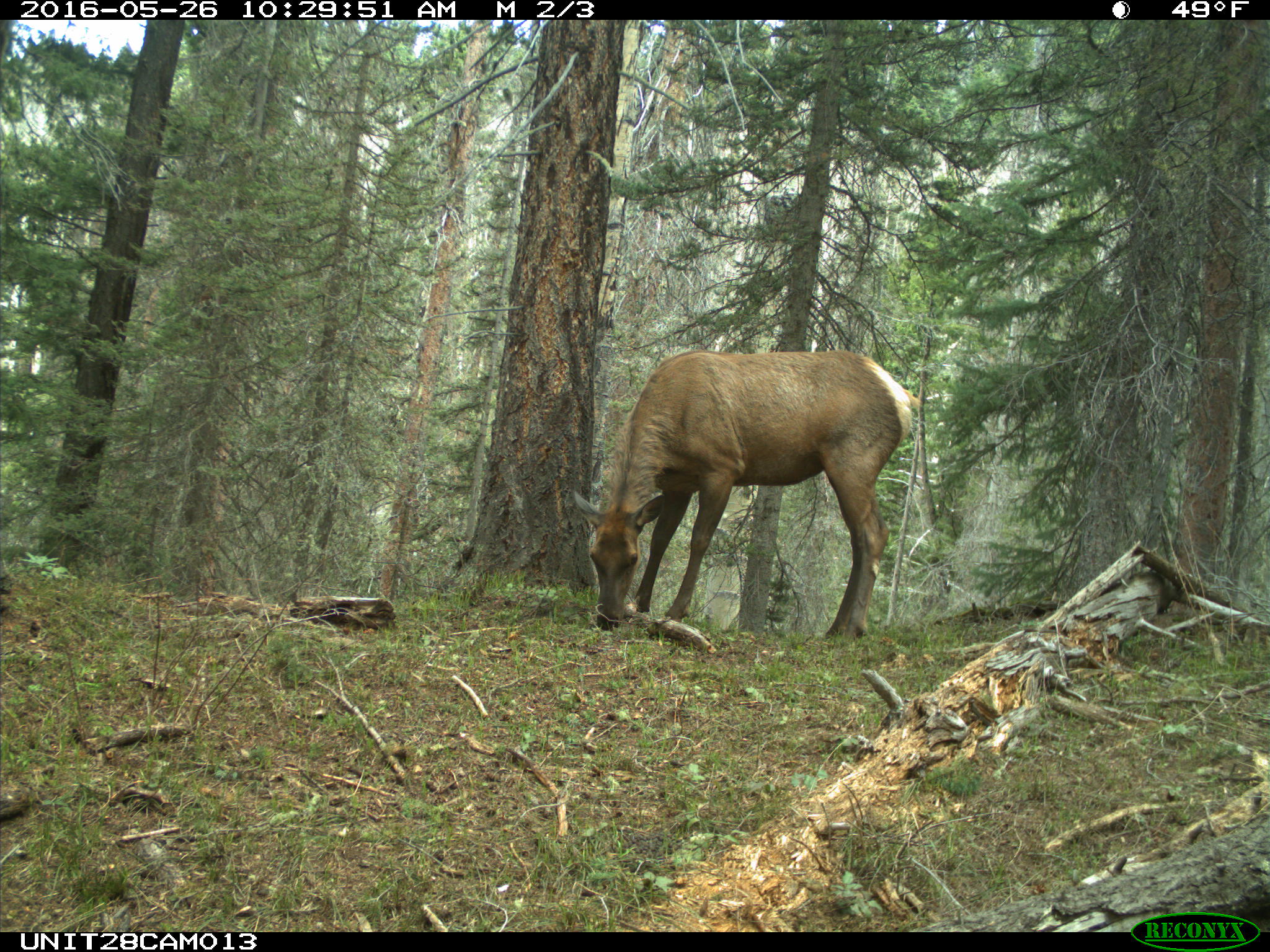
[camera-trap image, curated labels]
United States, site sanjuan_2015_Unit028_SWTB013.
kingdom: Animalia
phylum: Chordata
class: Mammalia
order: Artiodactyla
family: Cervidae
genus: Cervus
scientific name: Cervus elaphus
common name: red deer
Cervus elaphus (red deer).